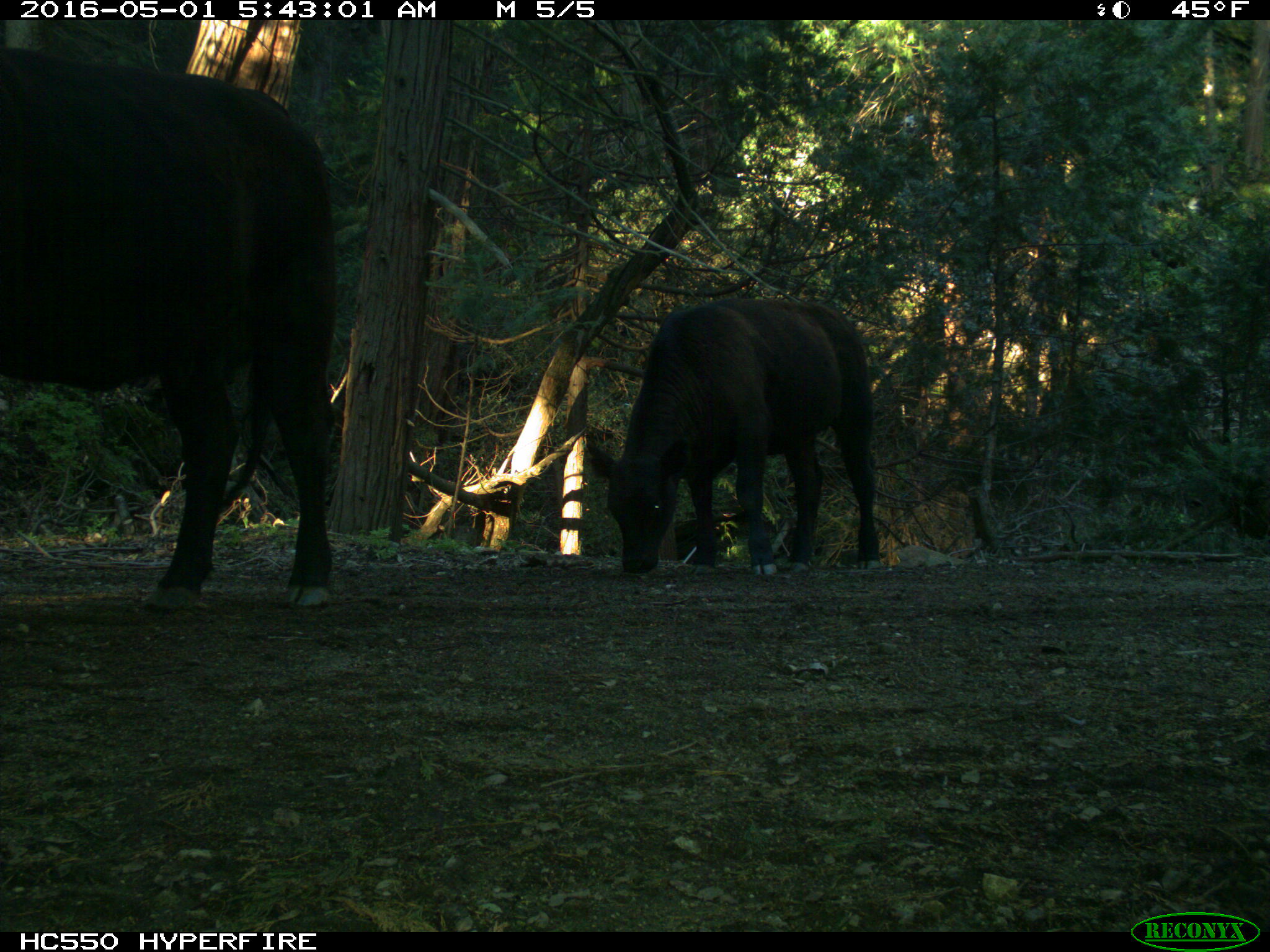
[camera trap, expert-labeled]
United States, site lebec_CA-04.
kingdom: Animalia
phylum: Chordata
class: Mammalia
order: Artiodactyla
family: Bovidae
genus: Bos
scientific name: Bos taurus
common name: domestic cow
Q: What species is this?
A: Bos taurus (domestic cow).